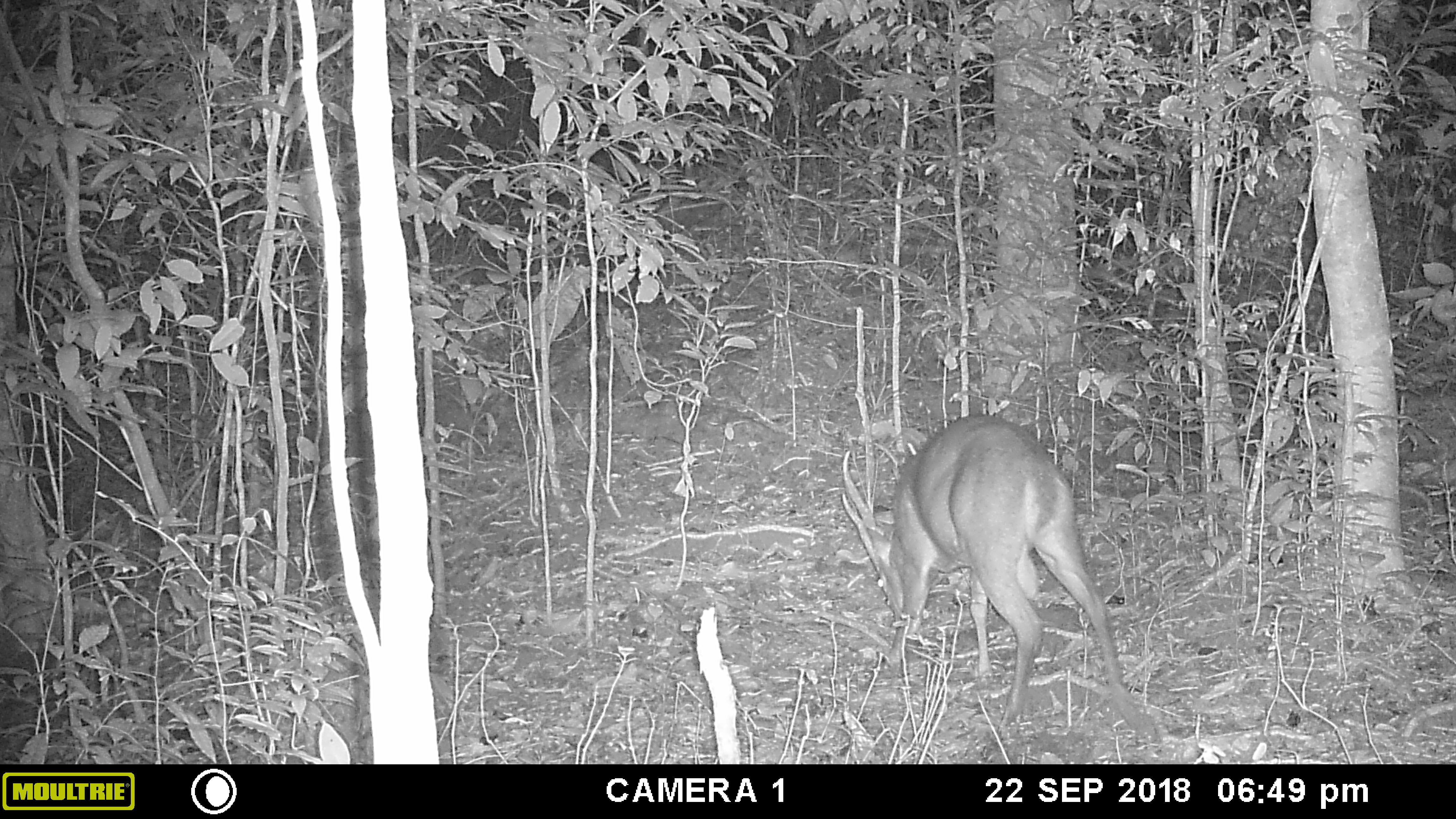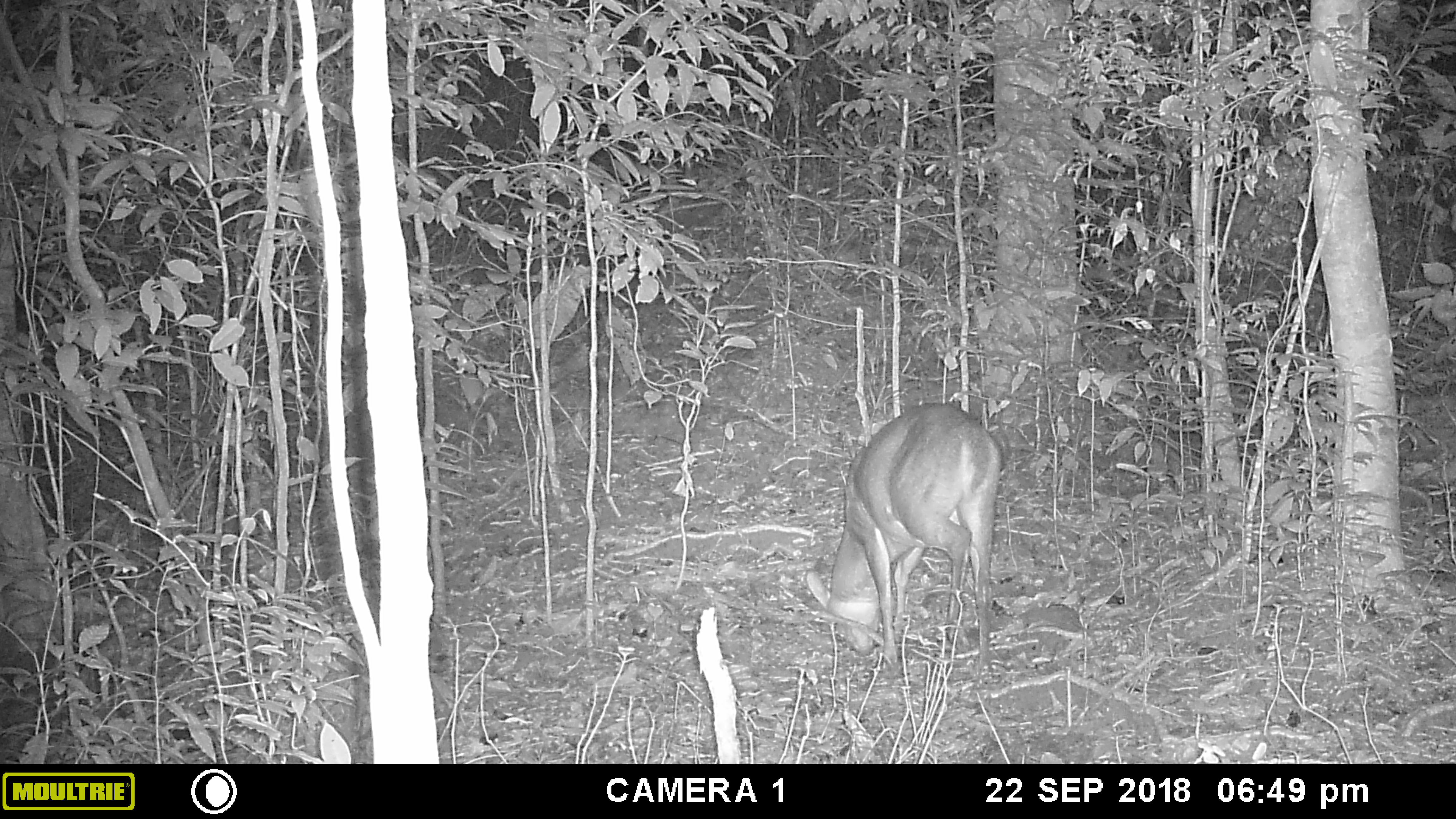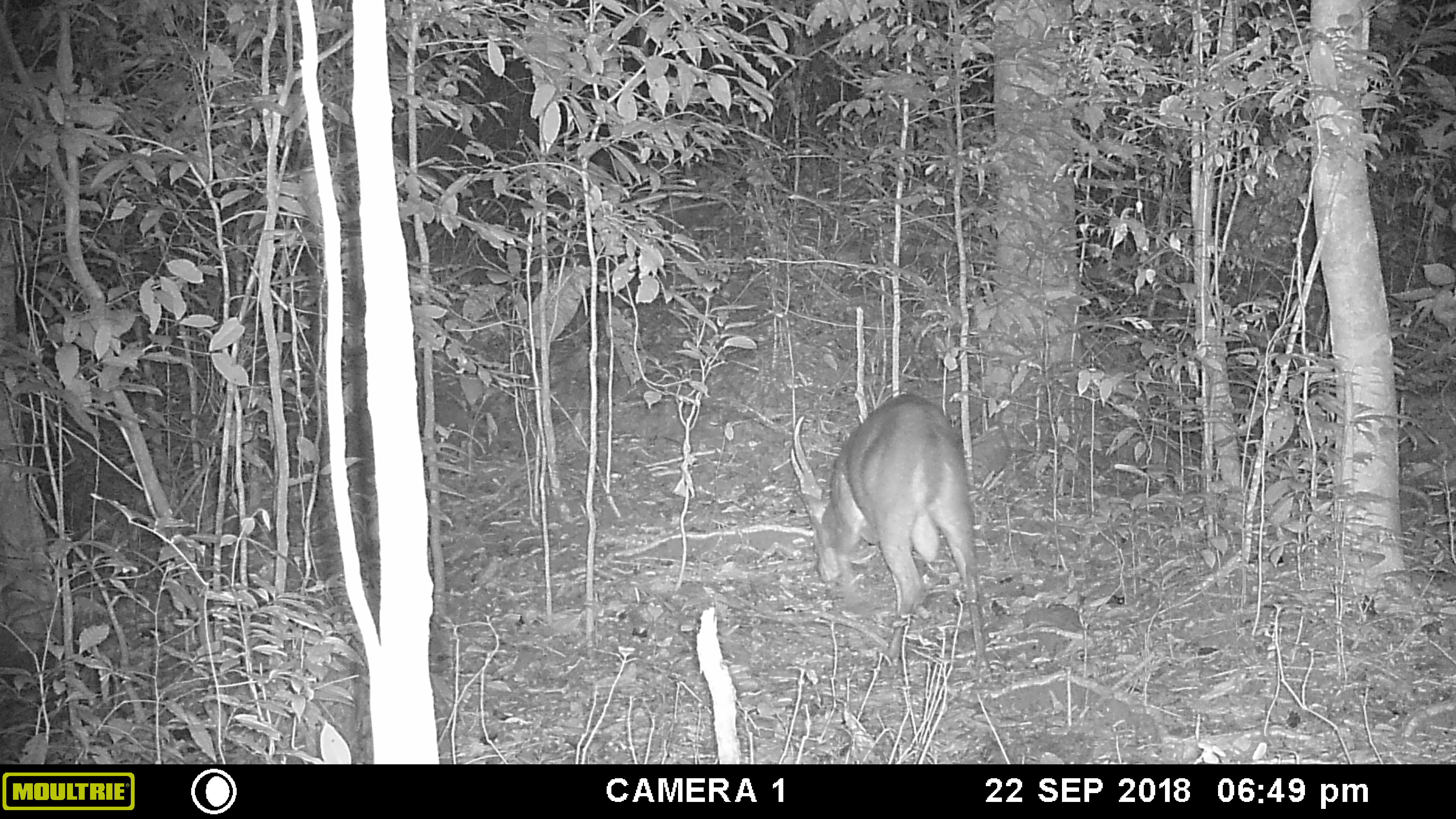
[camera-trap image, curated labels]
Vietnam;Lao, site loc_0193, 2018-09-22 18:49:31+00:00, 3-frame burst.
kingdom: Animalia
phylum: Chordata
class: Mammalia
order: Artiodactyla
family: Cervidae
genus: Muntiacus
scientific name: Muntiacus vuquangensis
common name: large-antlered muntjac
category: large antlered muntjac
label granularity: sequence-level